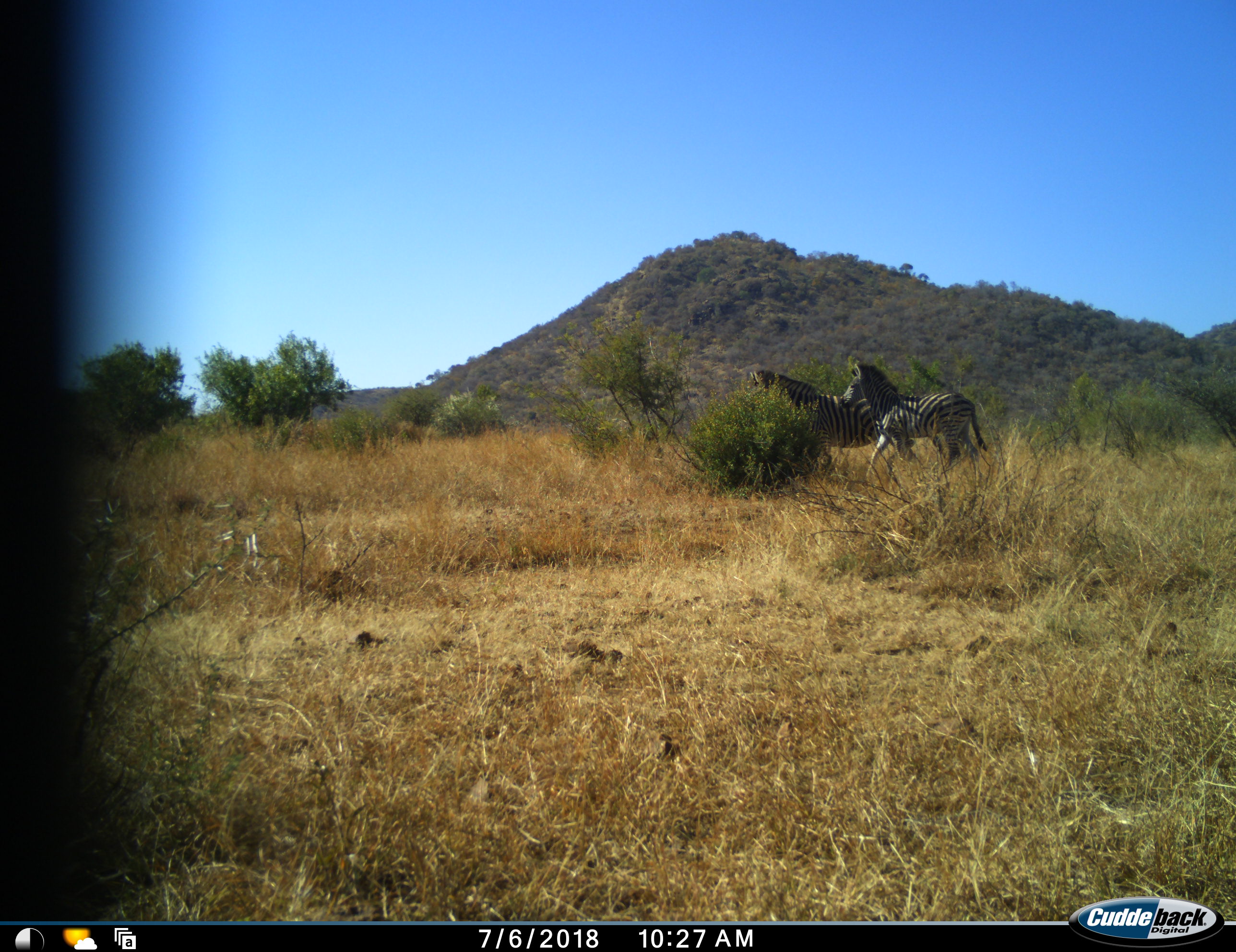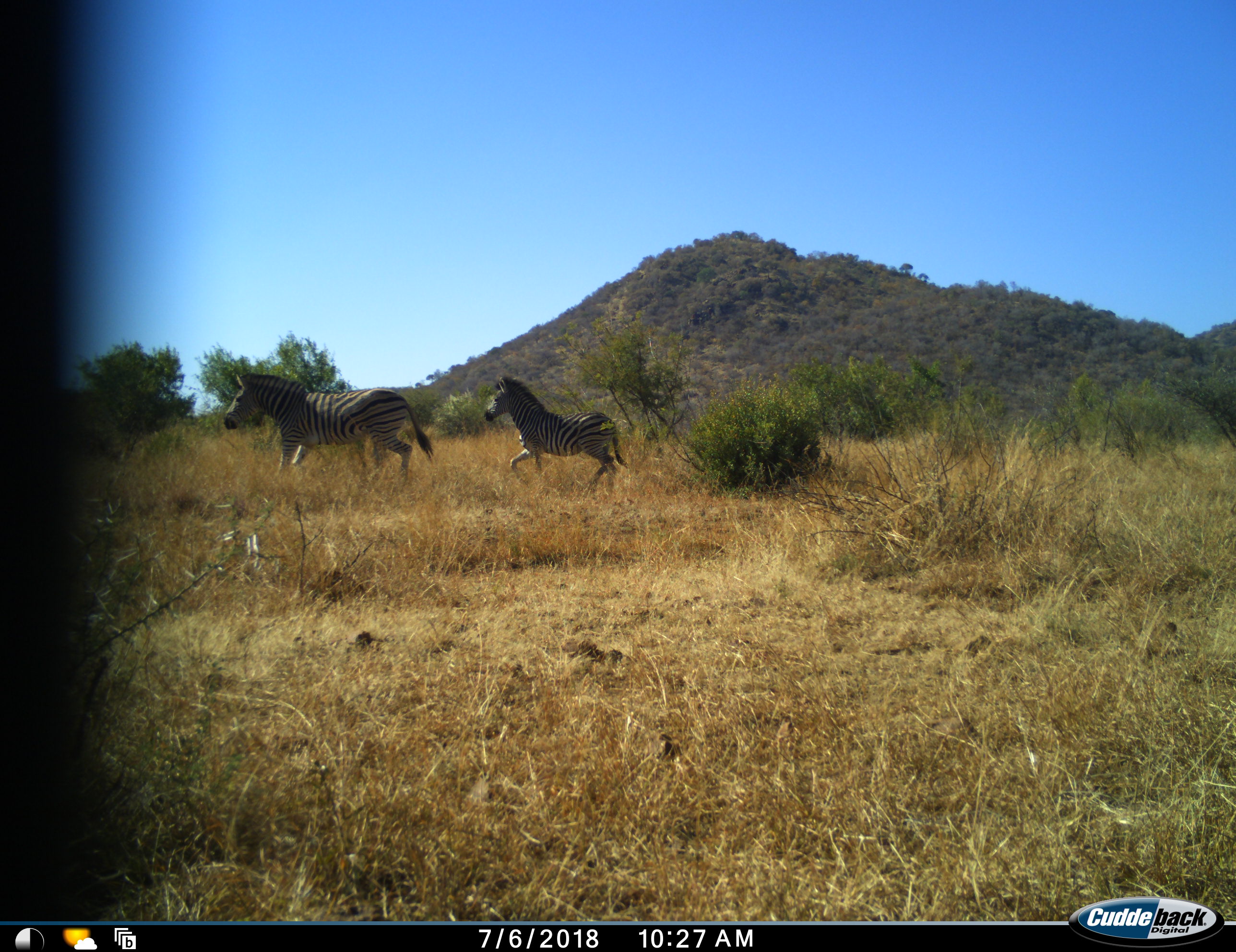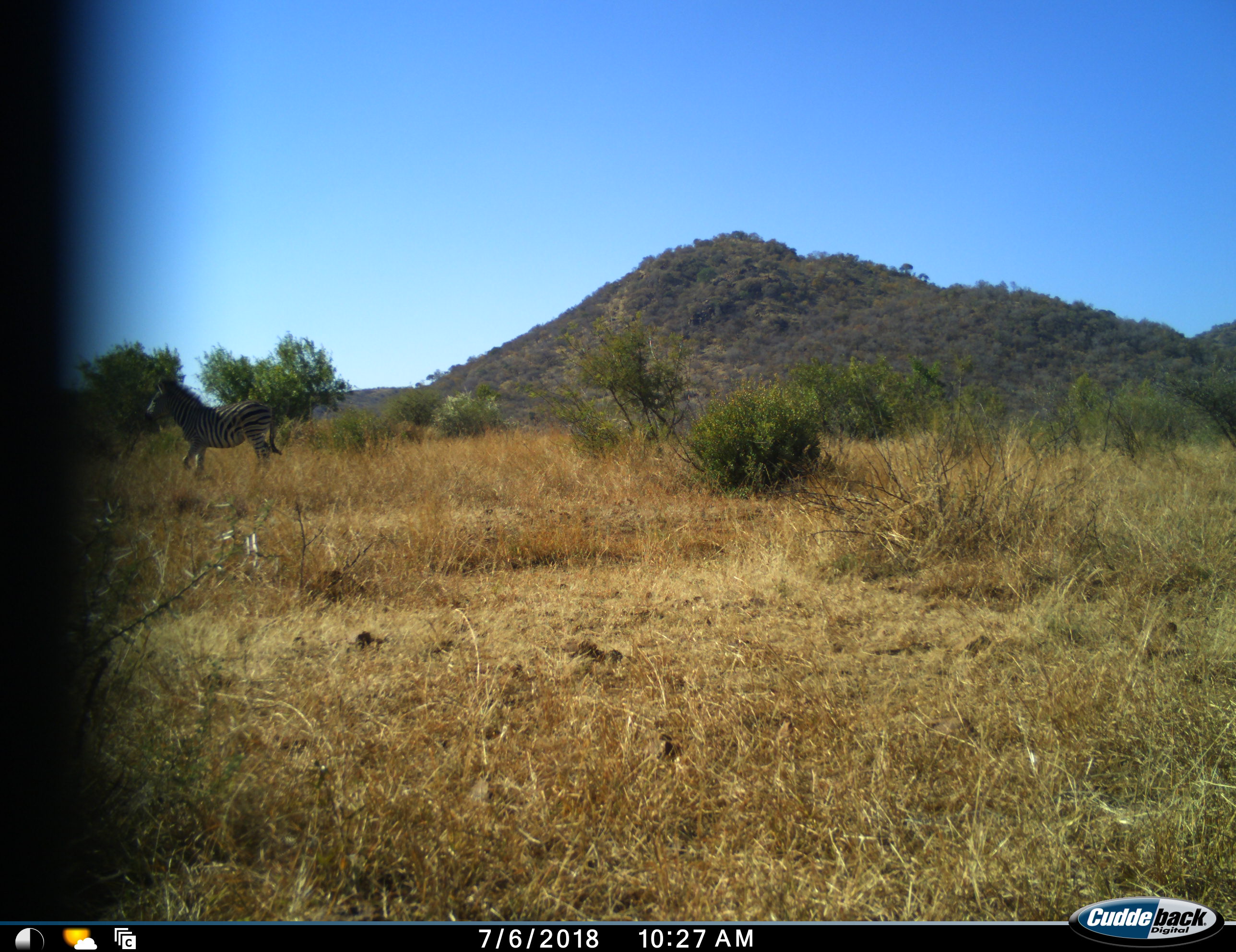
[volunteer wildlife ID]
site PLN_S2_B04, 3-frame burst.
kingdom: Animalia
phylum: Chordata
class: Mammalia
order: Perissodactyla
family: Equidae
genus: Equus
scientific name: Equus quagga burchellii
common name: burchell's zebra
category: zebraburchells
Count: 2.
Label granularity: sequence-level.